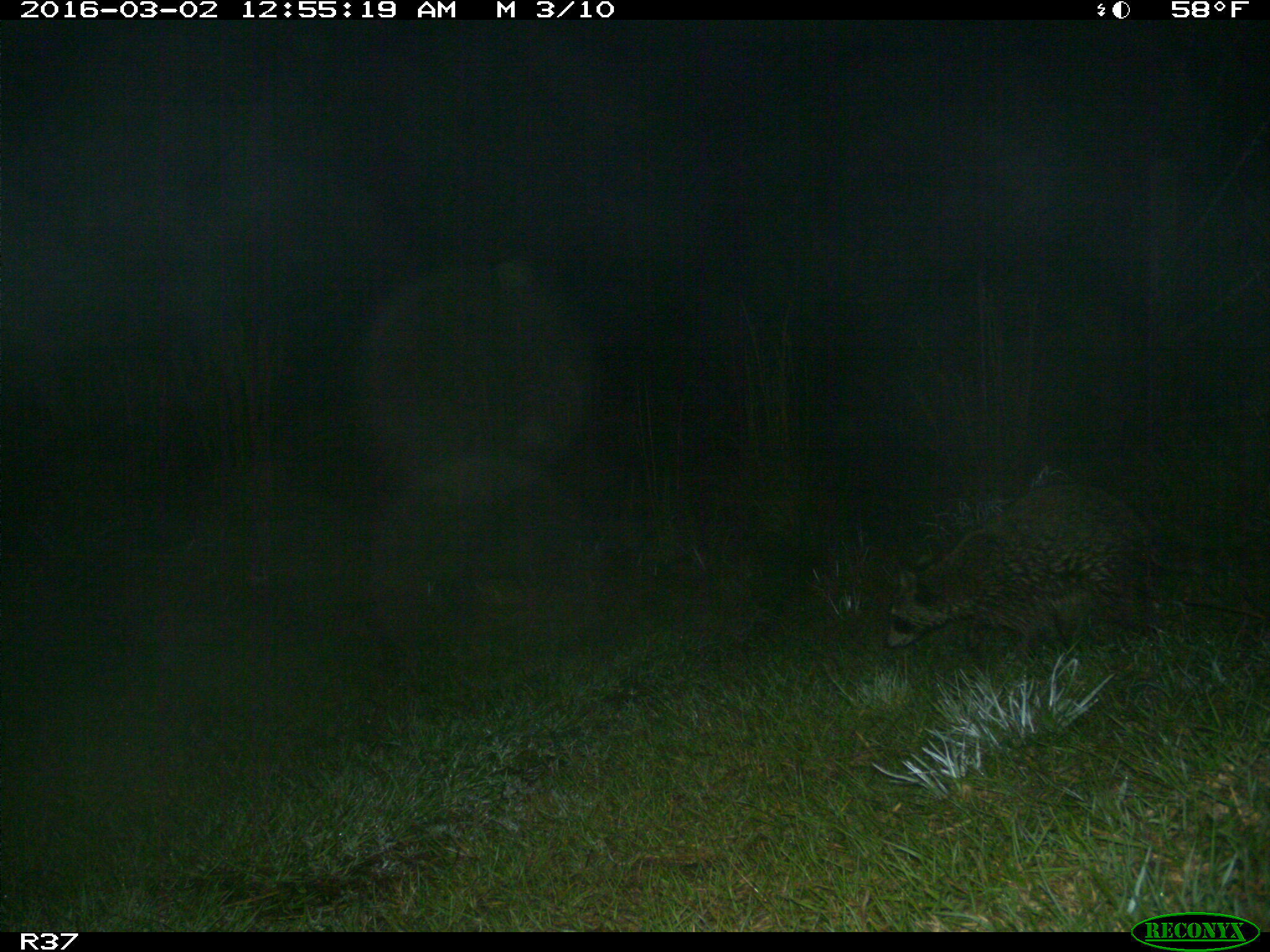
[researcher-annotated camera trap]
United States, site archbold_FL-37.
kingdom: Animalia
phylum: Chordata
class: Mammalia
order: Carnivora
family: Procyonidae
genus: Procyon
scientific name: Procyon lotor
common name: common raccoon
Procyon lotor (common raccoon).